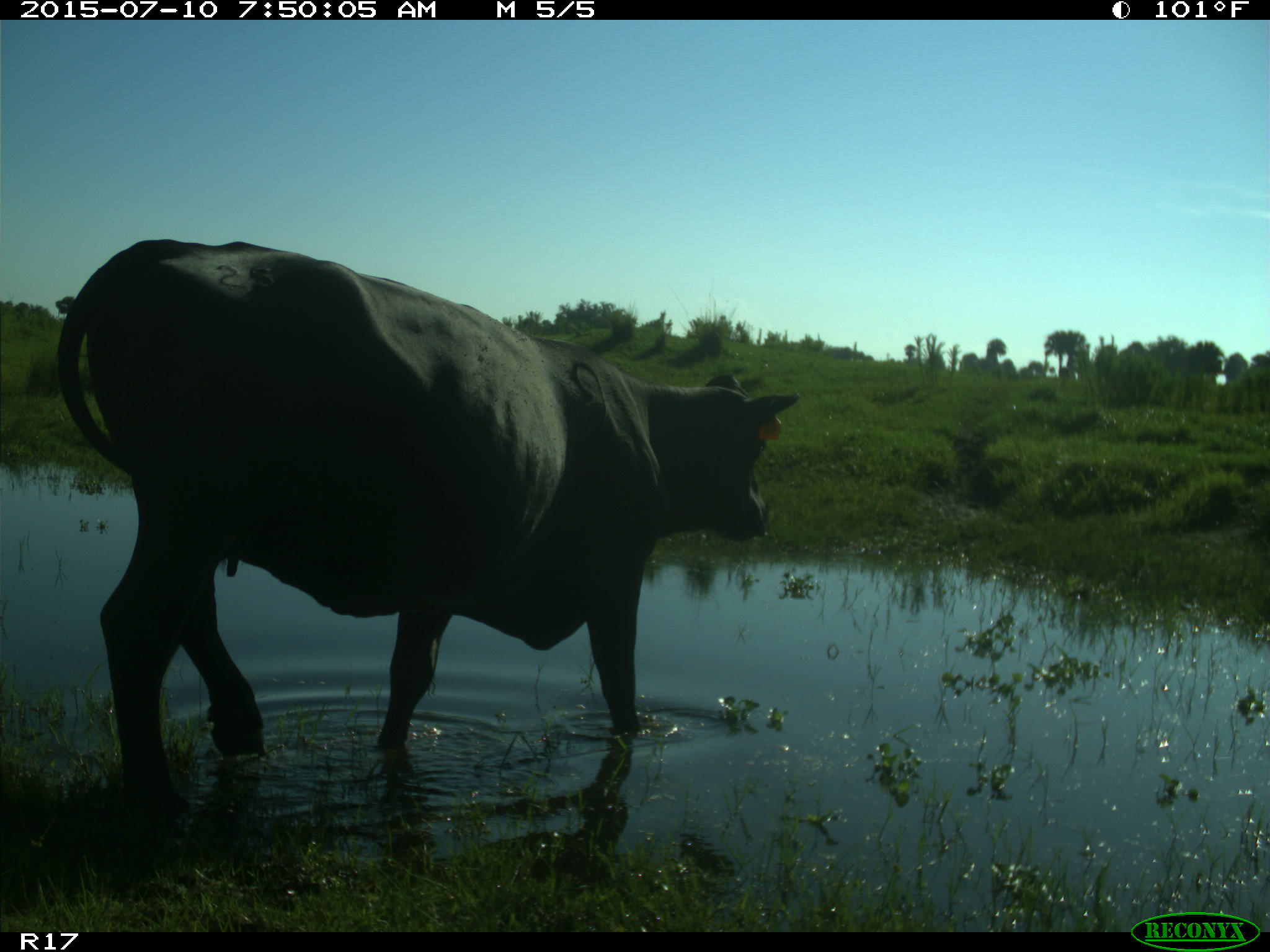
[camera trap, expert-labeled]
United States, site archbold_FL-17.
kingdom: Animalia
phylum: Chordata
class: Mammalia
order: Artiodactyla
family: Bovidae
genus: Bos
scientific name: Bos taurus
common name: domestic cow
Bos taurus (domestic cow).